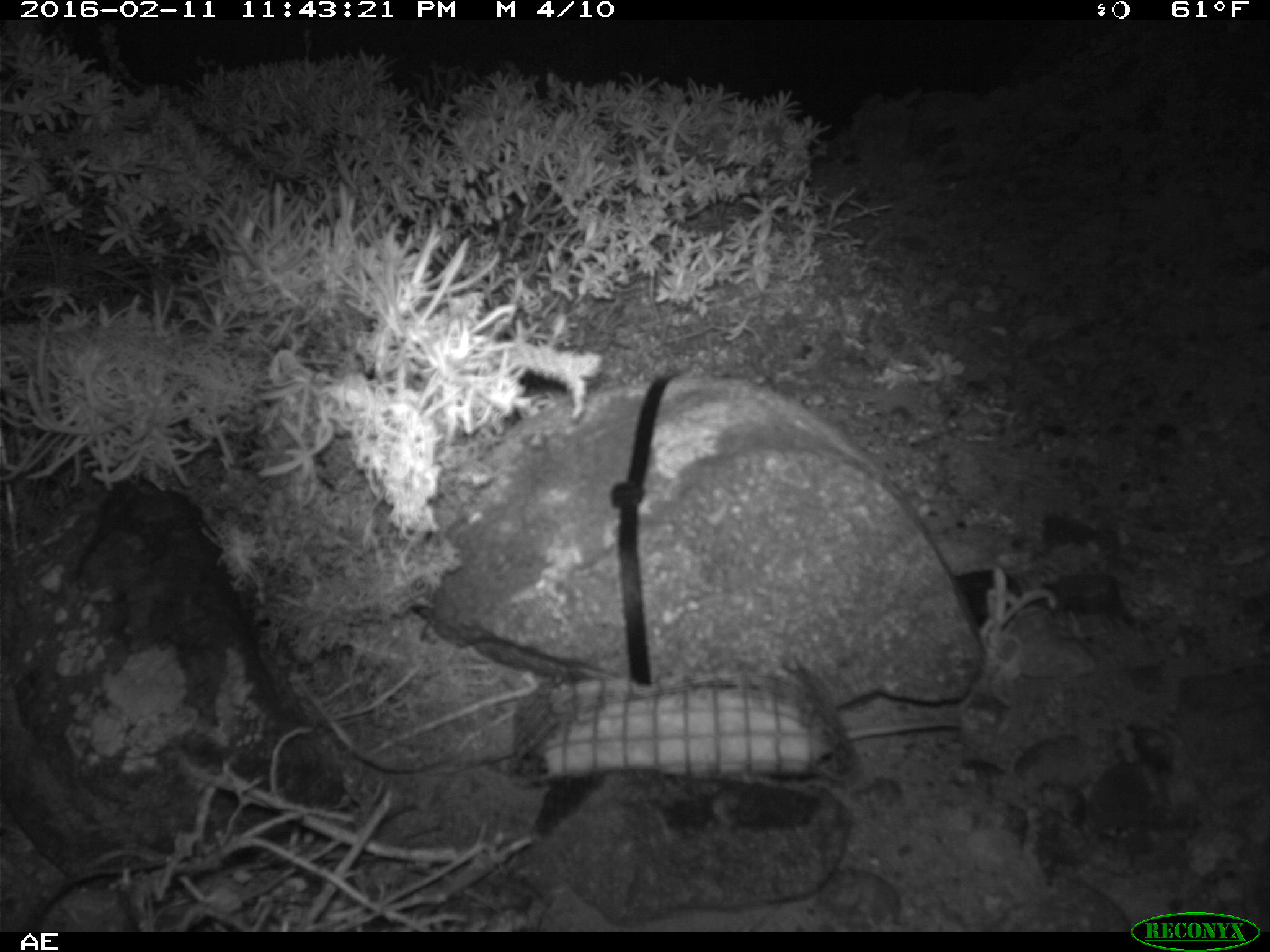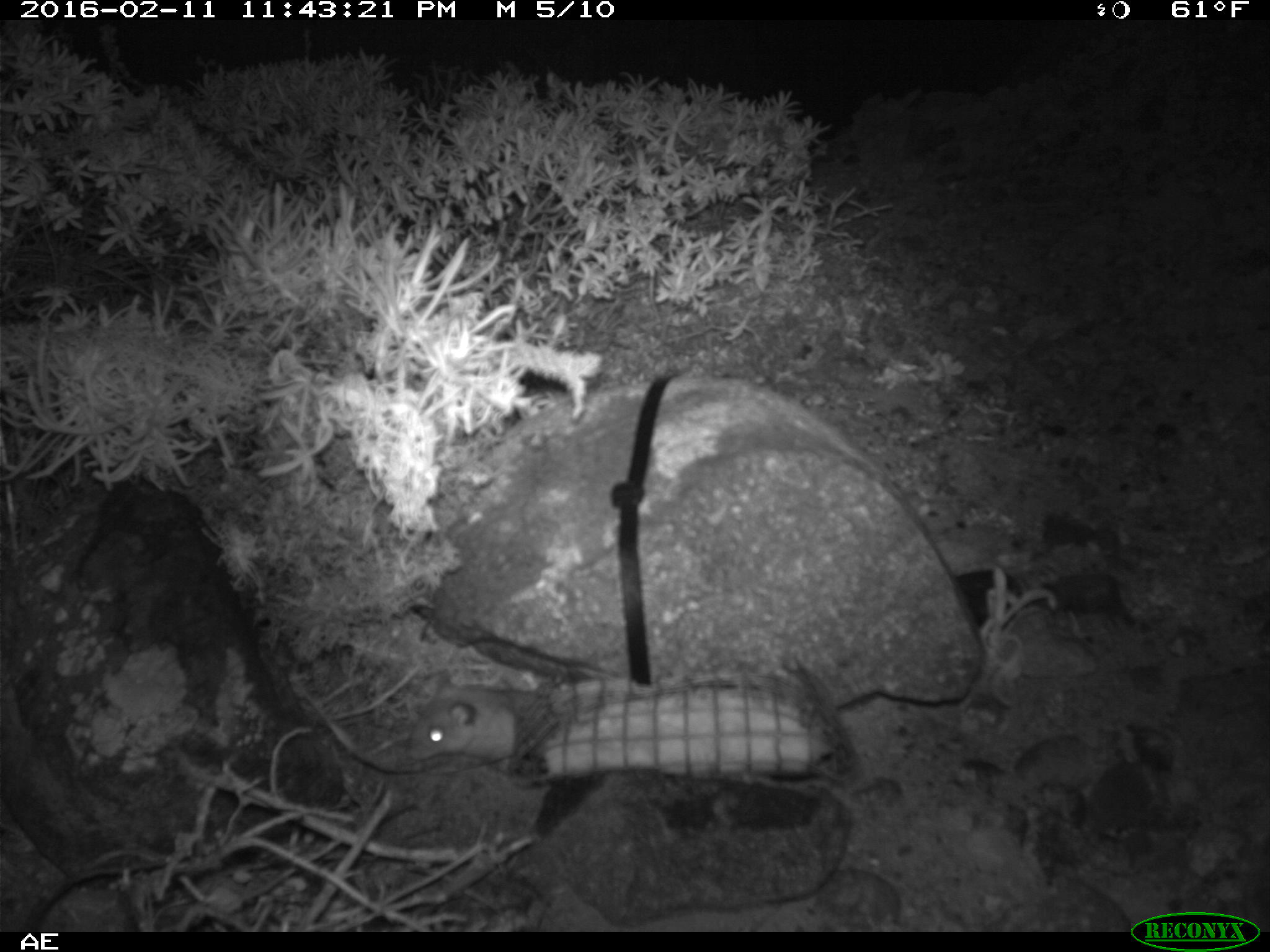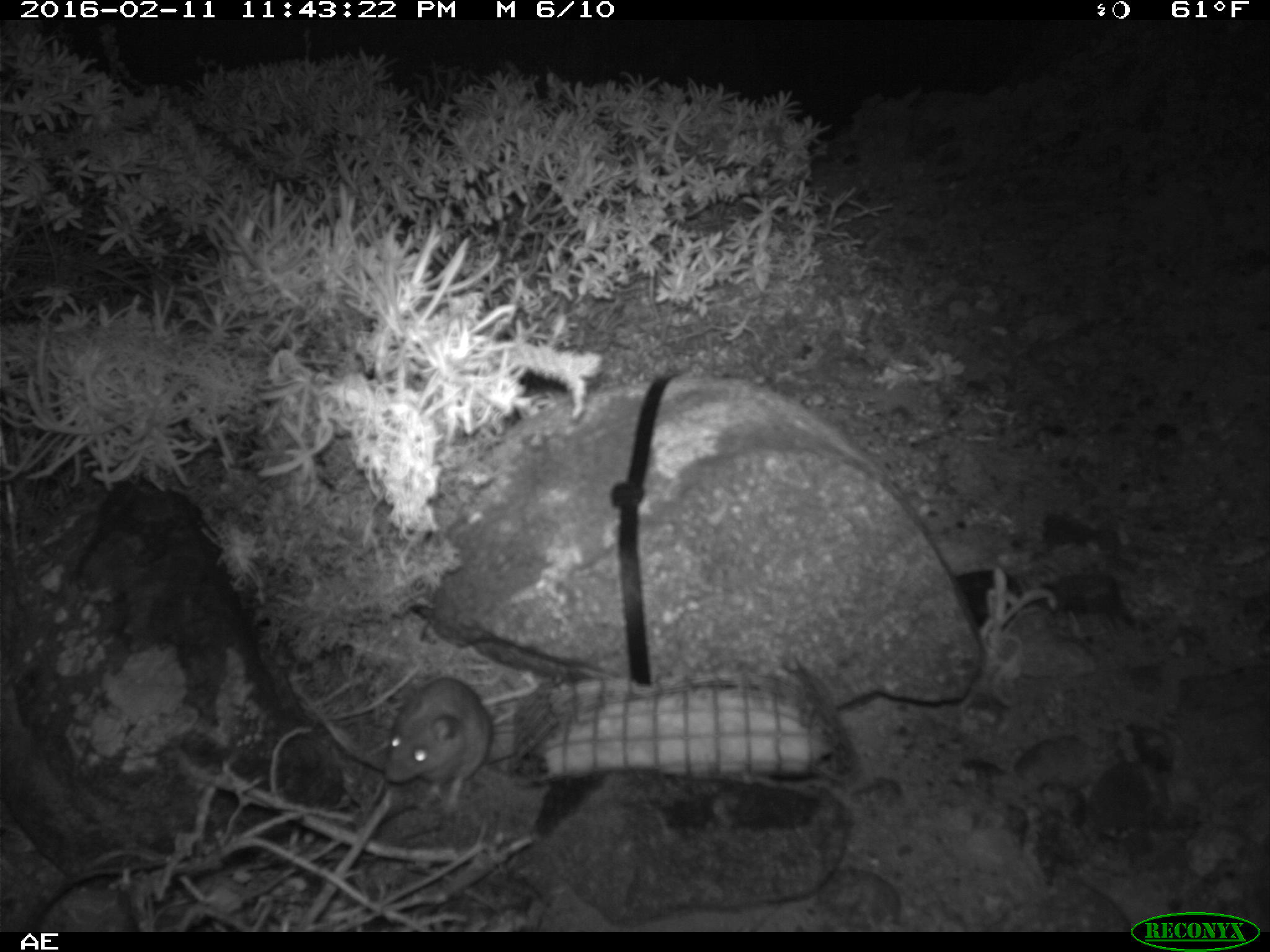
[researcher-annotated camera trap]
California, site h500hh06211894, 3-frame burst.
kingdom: Animalia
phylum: Chordata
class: Mammalia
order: Rodentia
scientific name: Rodentia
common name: rodent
Rodent (Rodentia).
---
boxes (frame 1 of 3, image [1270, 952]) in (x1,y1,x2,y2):
rodent: (848,720,964,744)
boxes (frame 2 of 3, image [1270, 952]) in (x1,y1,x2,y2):
rodent: (407,675,543,774)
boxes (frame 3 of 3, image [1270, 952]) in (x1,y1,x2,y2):
rodent: (381,676,515,809)